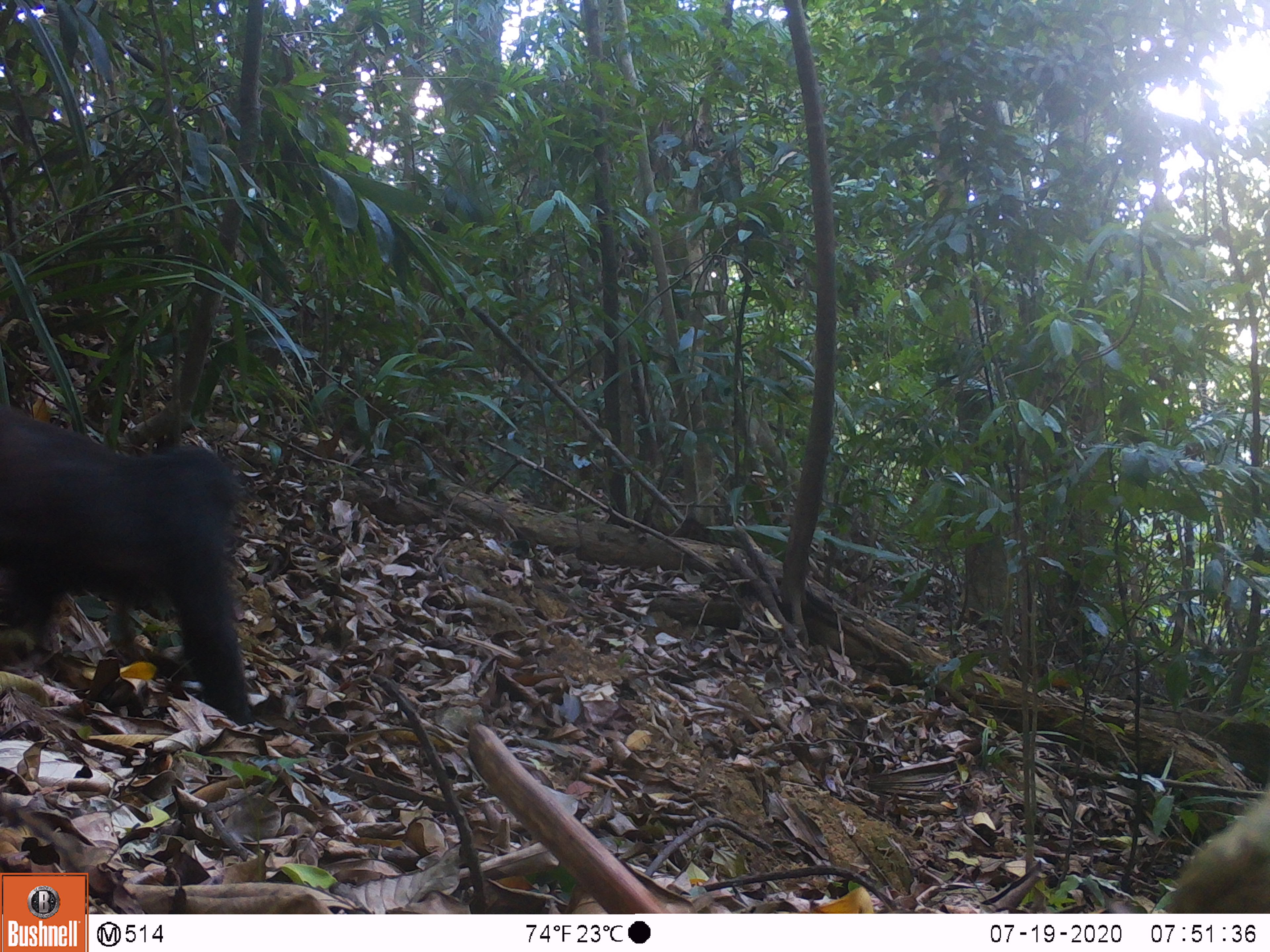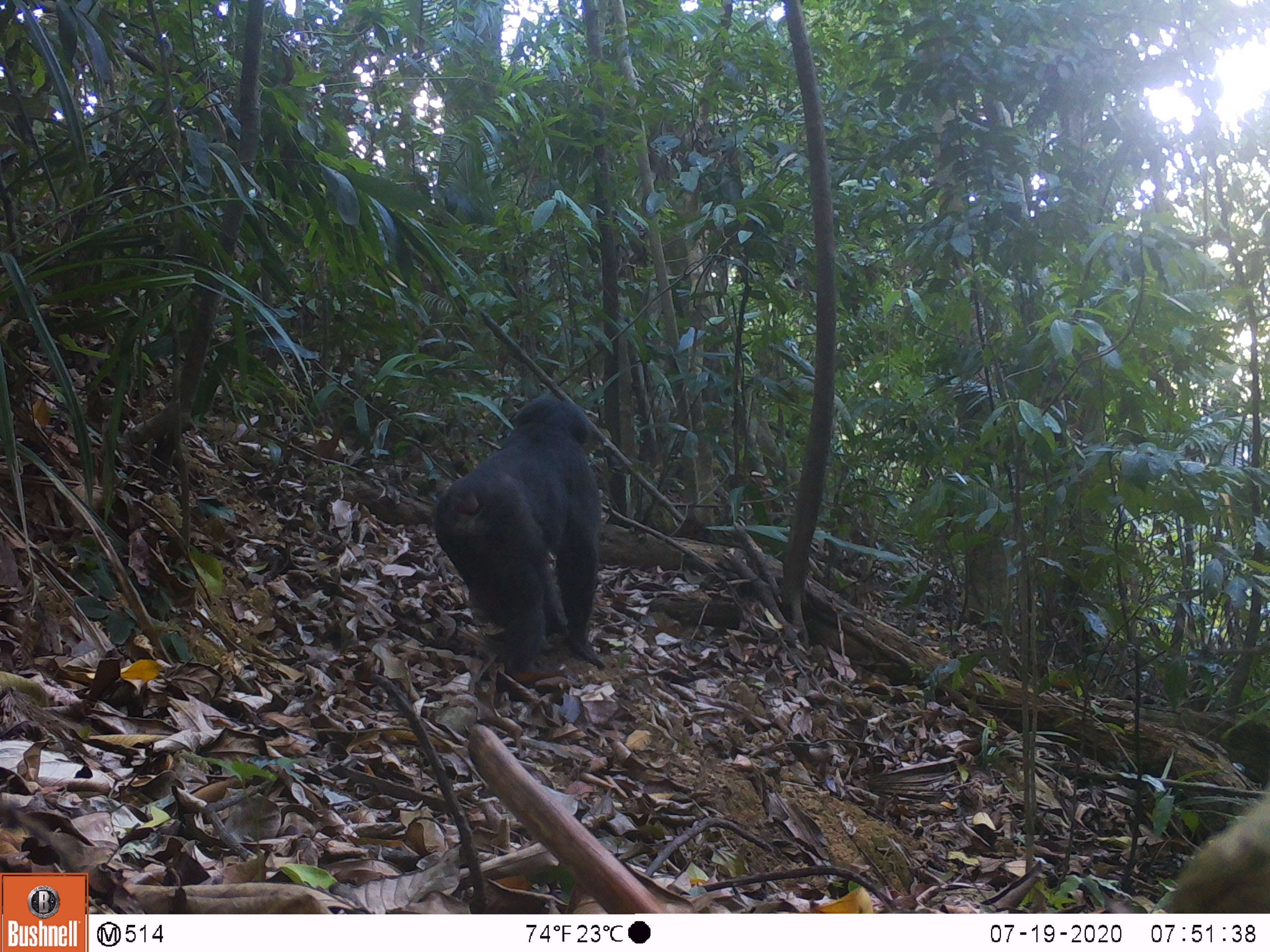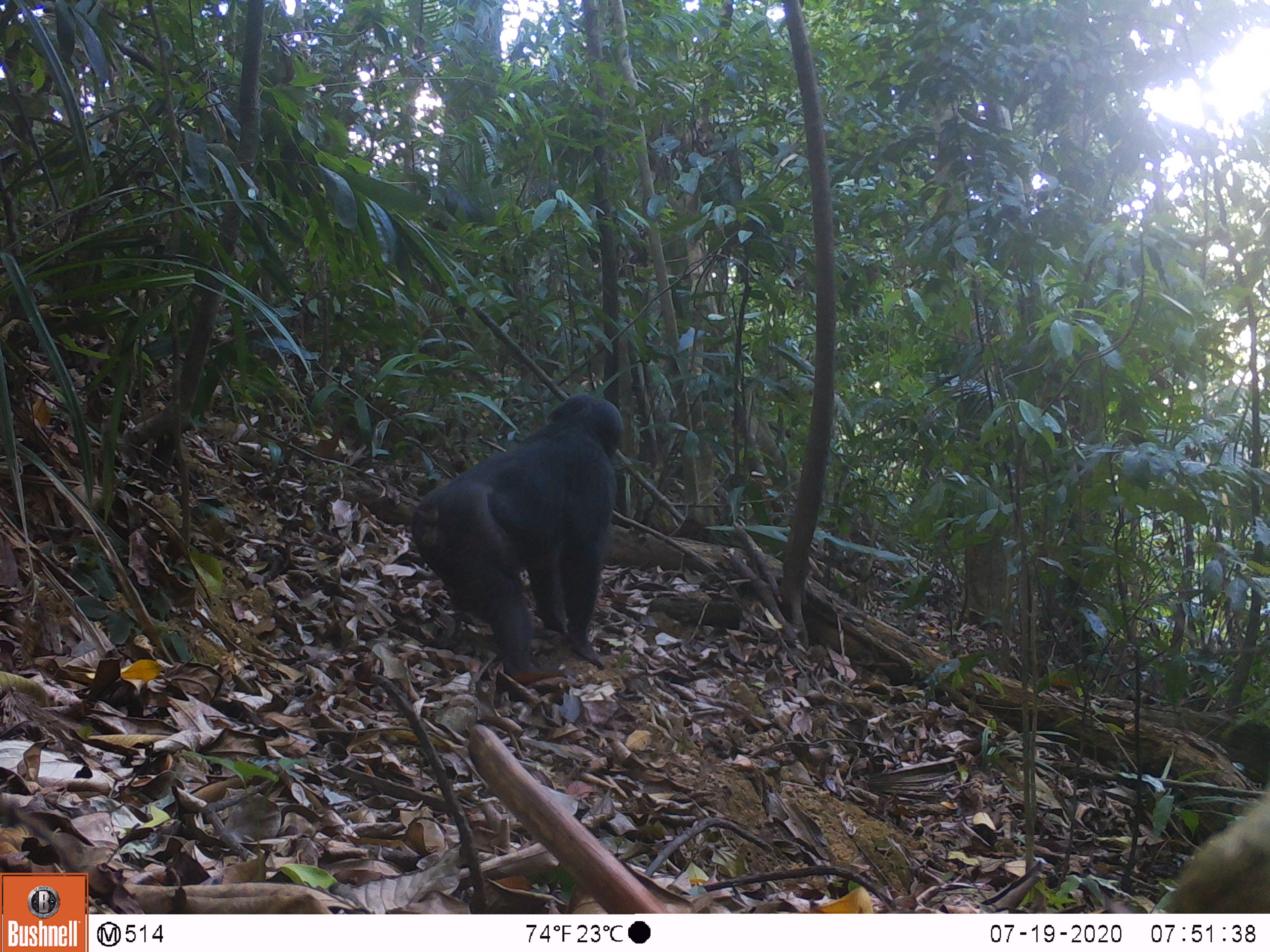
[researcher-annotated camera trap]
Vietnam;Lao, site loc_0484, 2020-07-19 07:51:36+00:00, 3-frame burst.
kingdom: Animalia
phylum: Chordata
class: Mammalia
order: Primates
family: Cercopithecidae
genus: Macaca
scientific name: Macaca arctoides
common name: stump-tailed macaque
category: stump tailed macaque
Stump tailed macaque (stump-tailed macaque) (Macaca arctoides). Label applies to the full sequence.